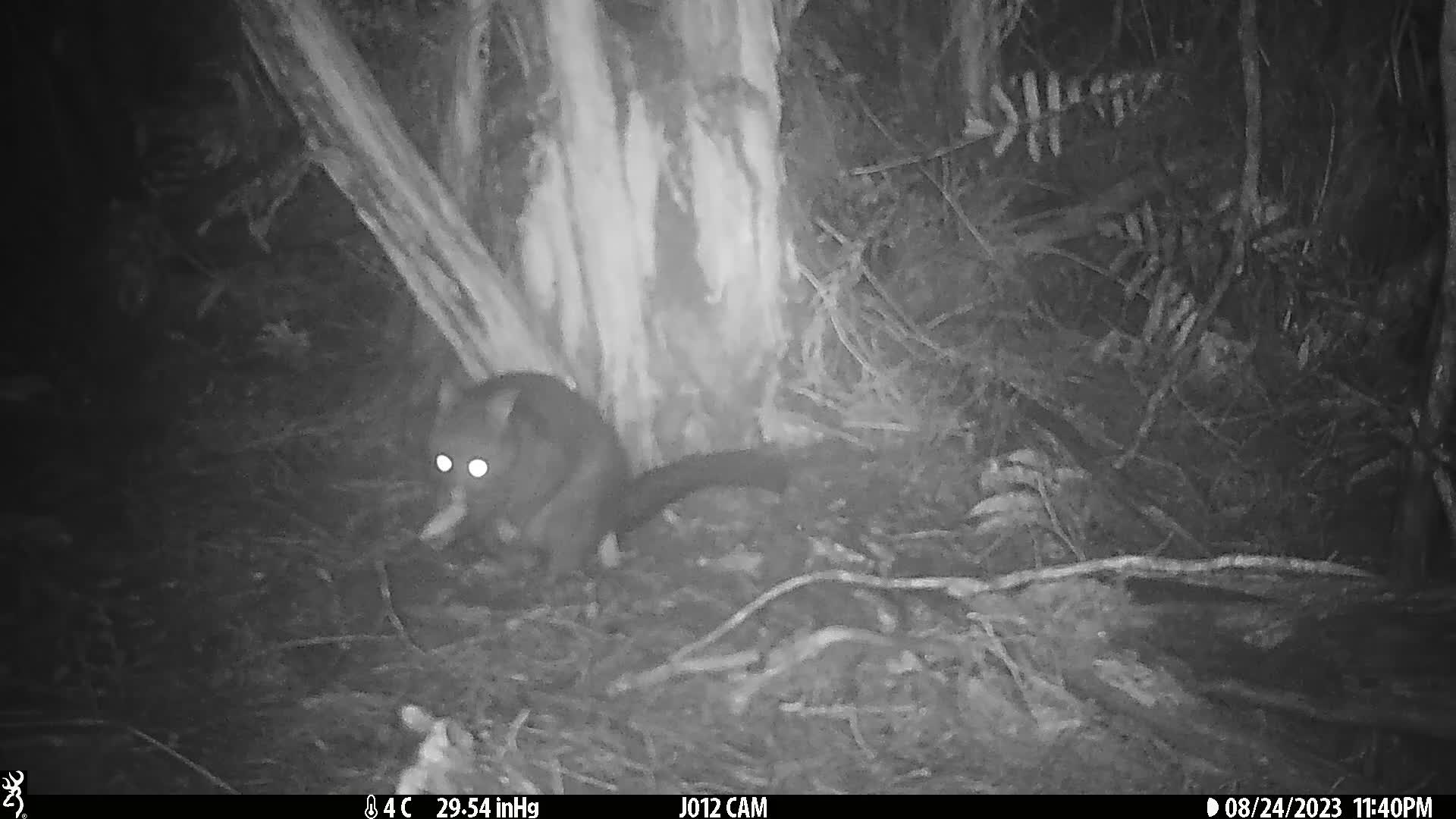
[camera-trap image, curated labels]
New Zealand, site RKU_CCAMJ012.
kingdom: Animalia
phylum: Chordata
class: Mammalia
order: Diprotodontia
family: Phalangeridae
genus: Trichosurus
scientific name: Trichosurus vulpecula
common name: common brushtail possum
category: possum